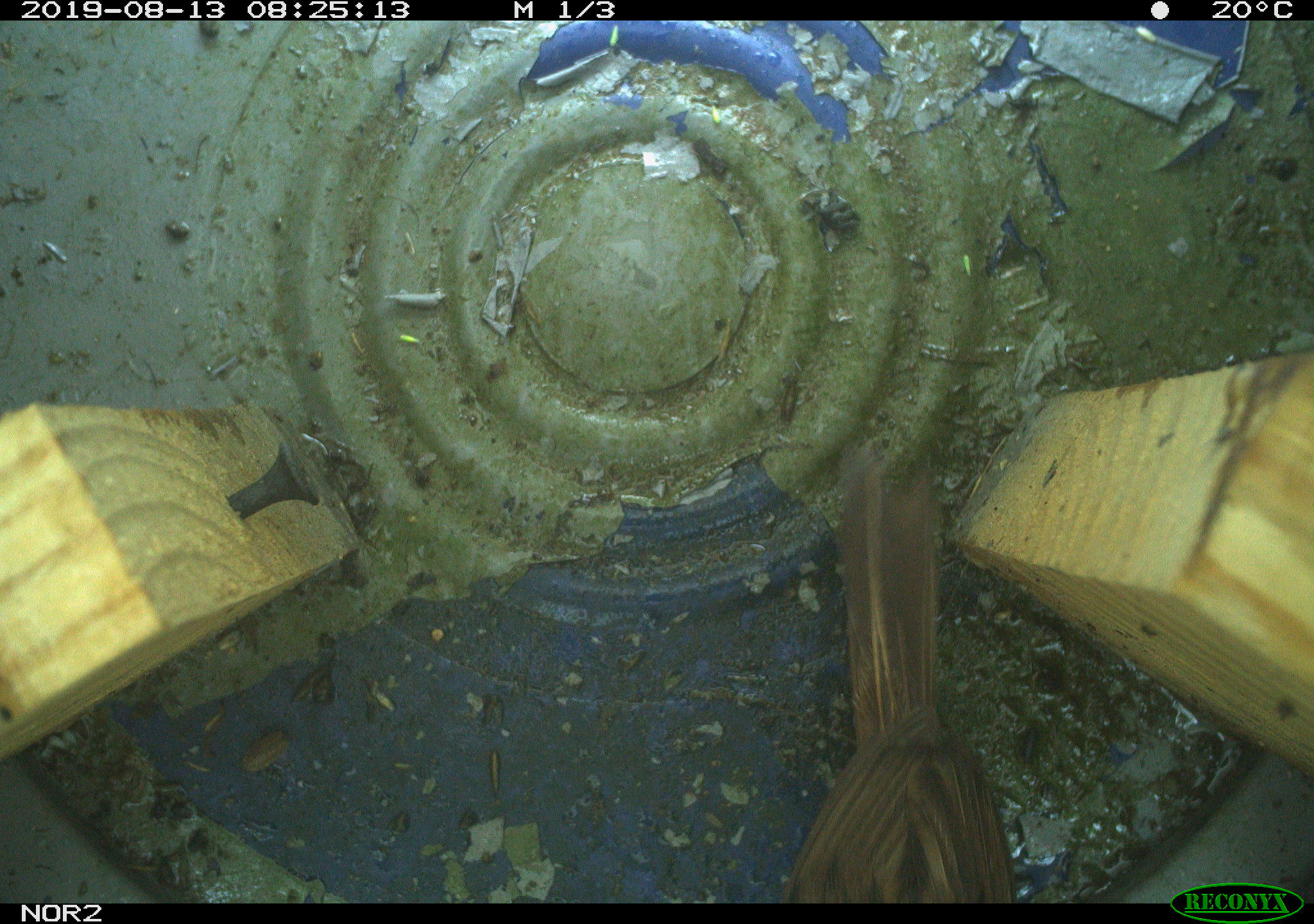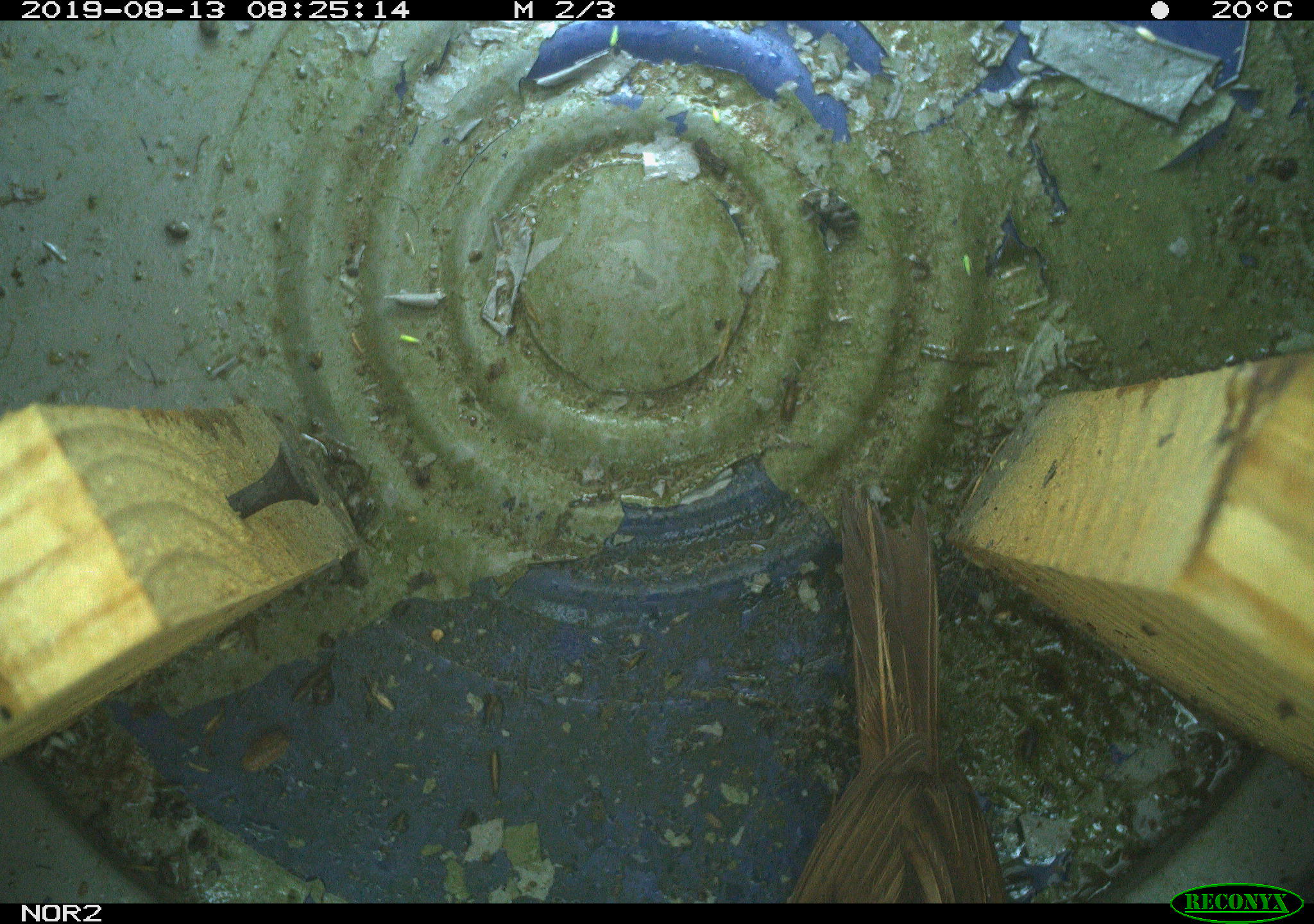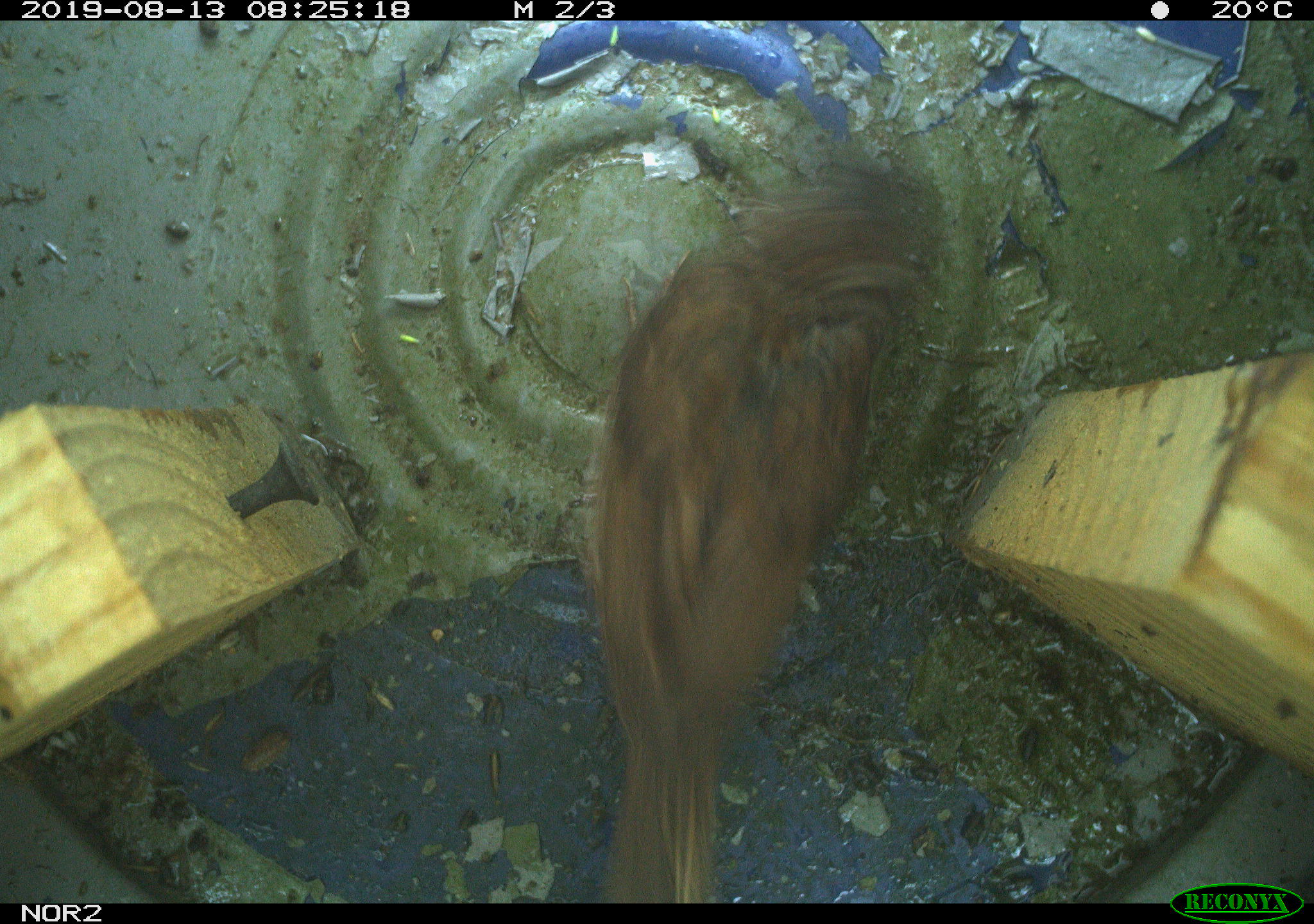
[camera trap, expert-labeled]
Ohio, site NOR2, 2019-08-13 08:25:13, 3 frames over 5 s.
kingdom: Animalia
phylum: Chordata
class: Aves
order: Passeriformes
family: Passerellidae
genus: Melospiza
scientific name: Melospiza melodia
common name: song sparrow